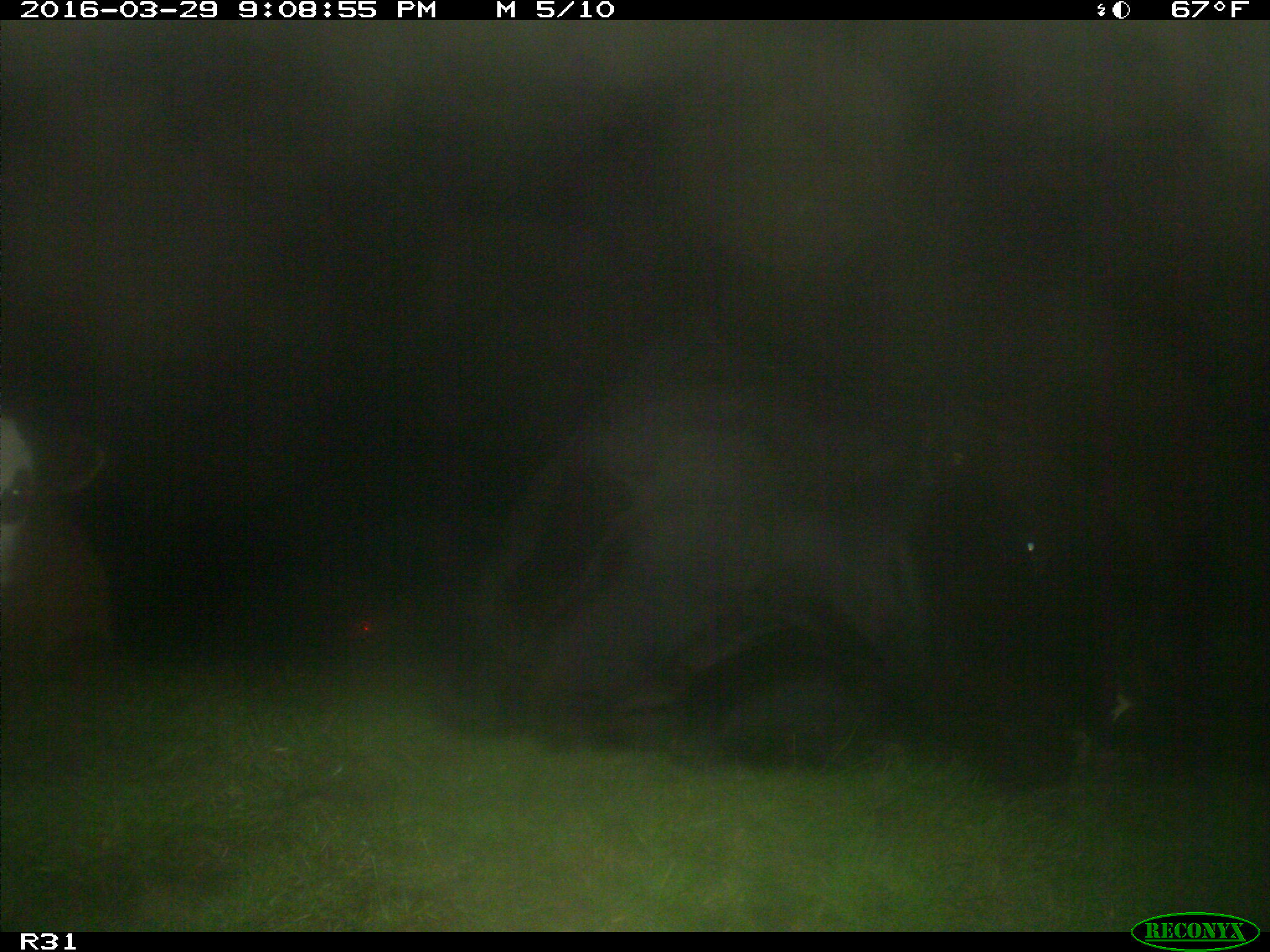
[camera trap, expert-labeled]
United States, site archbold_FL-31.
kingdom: Animalia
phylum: Chordata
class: Mammalia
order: Artiodactyla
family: Bovidae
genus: Bos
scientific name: Bos taurus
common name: domestic cow